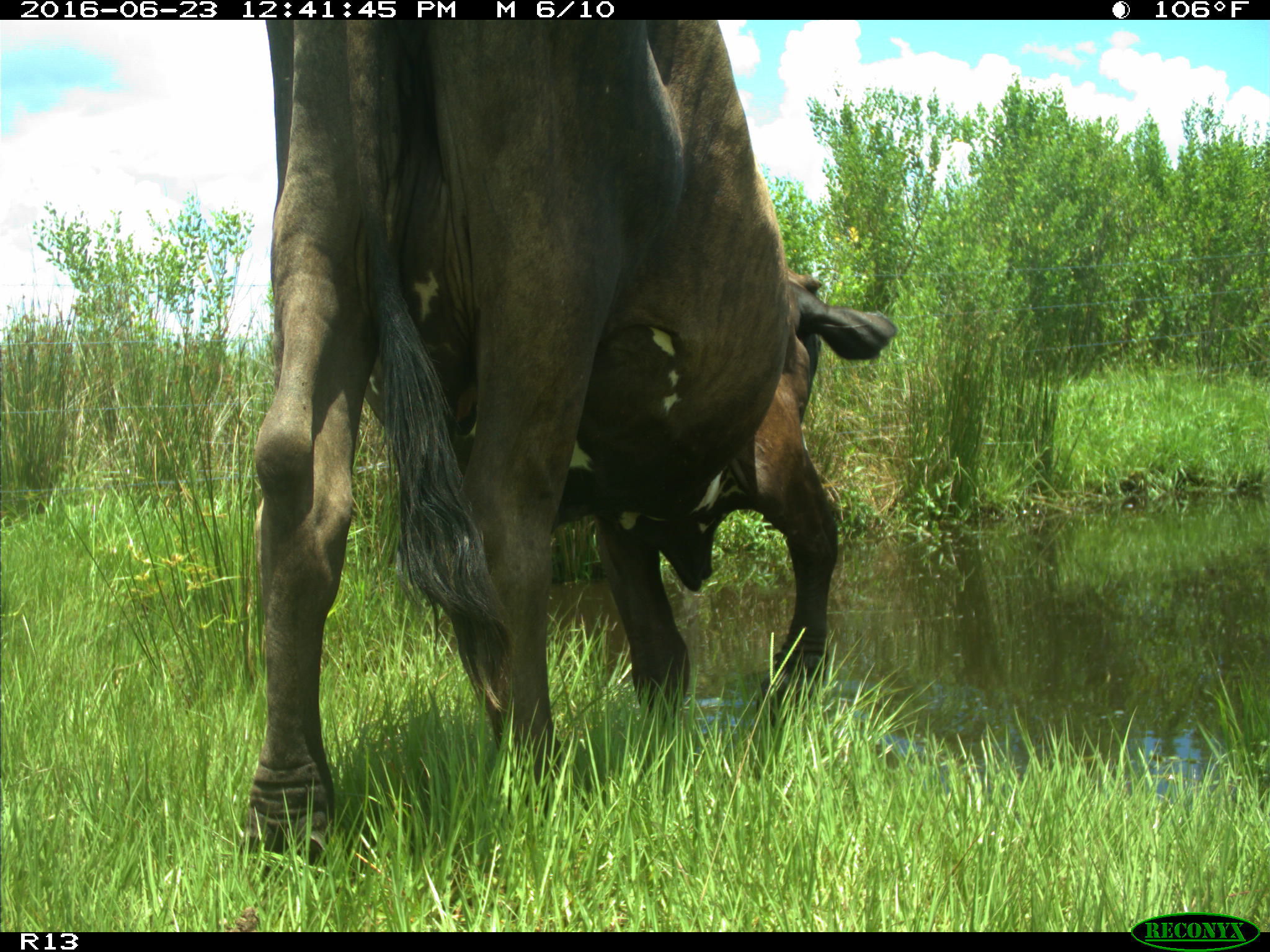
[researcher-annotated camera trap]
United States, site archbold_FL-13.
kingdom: Animalia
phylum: Chordata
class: Mammalia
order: Artiodactyla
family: Bovidae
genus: Bos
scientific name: Bos taurus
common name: domestic cow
Bos taurus (domestic cow).